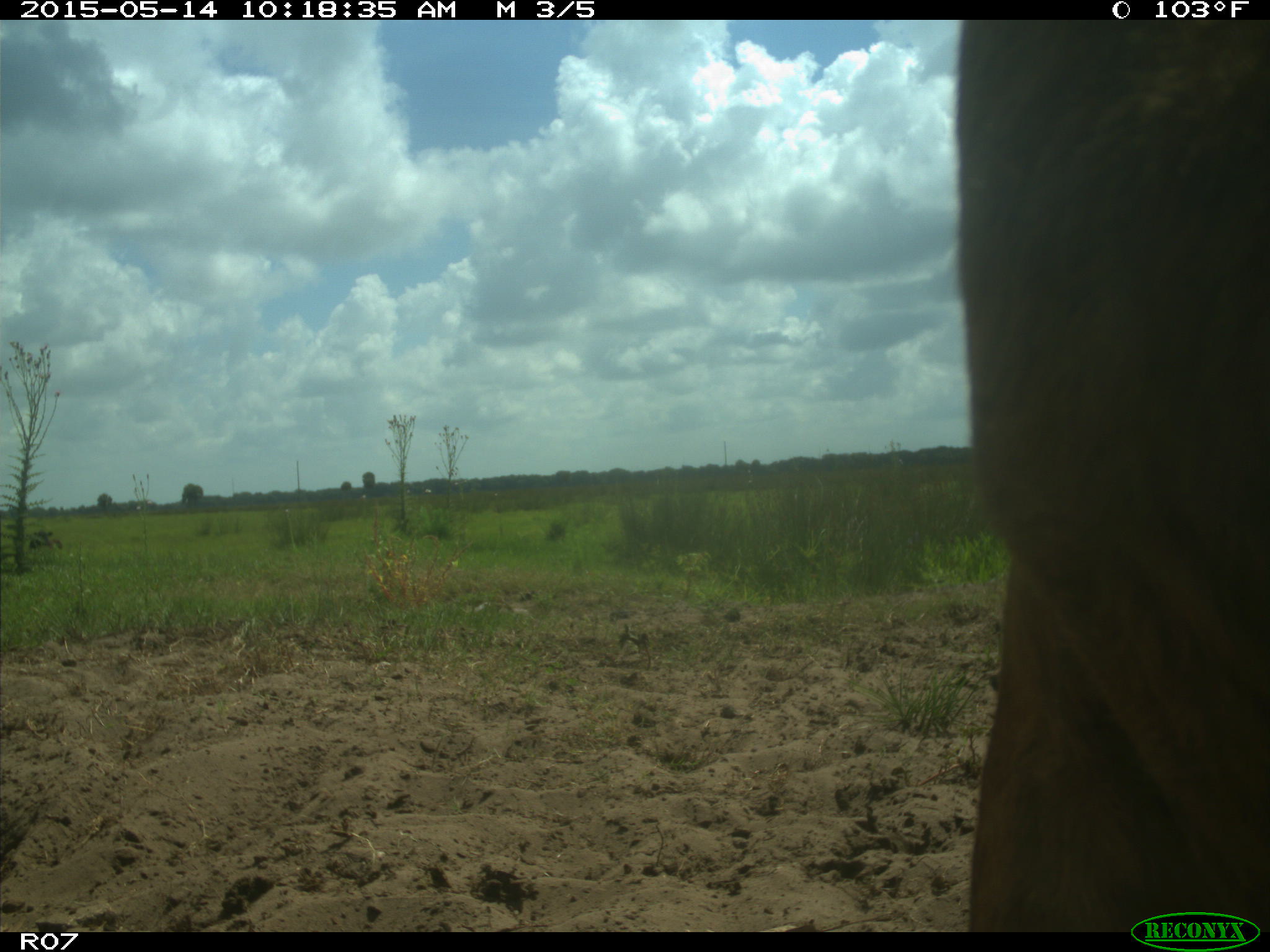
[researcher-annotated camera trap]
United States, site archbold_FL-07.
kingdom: Animalia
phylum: Chordata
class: Mammalia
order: Artiodactyla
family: Bovidae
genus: Bos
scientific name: Bos taurus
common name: domestic cow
Bos taurus (domestic cow).